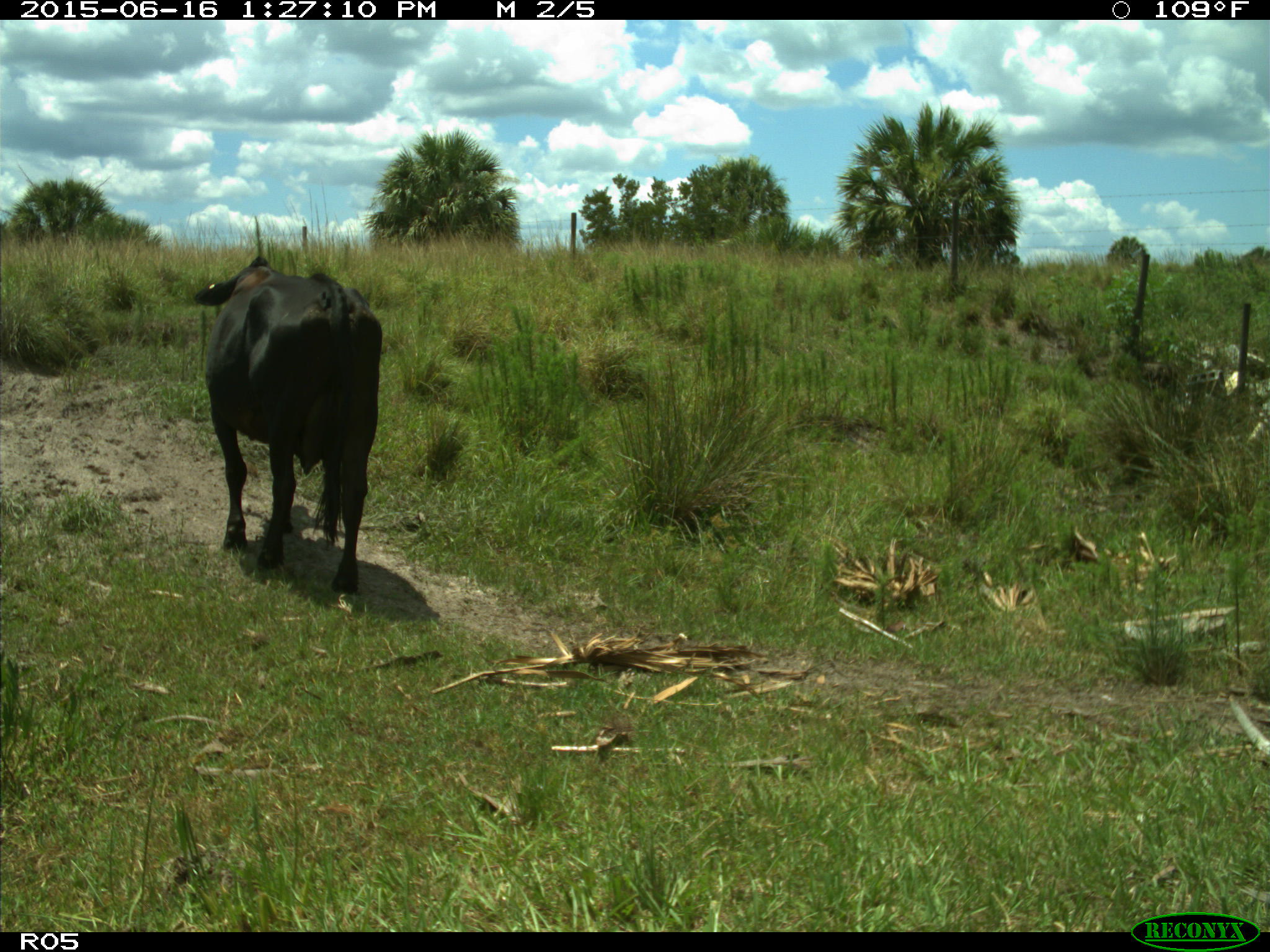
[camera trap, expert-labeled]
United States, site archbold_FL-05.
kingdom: Animalia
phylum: Chordata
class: Mammalia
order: Artiodactyla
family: Bovidae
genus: Bos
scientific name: Bos taurus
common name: domestic cow